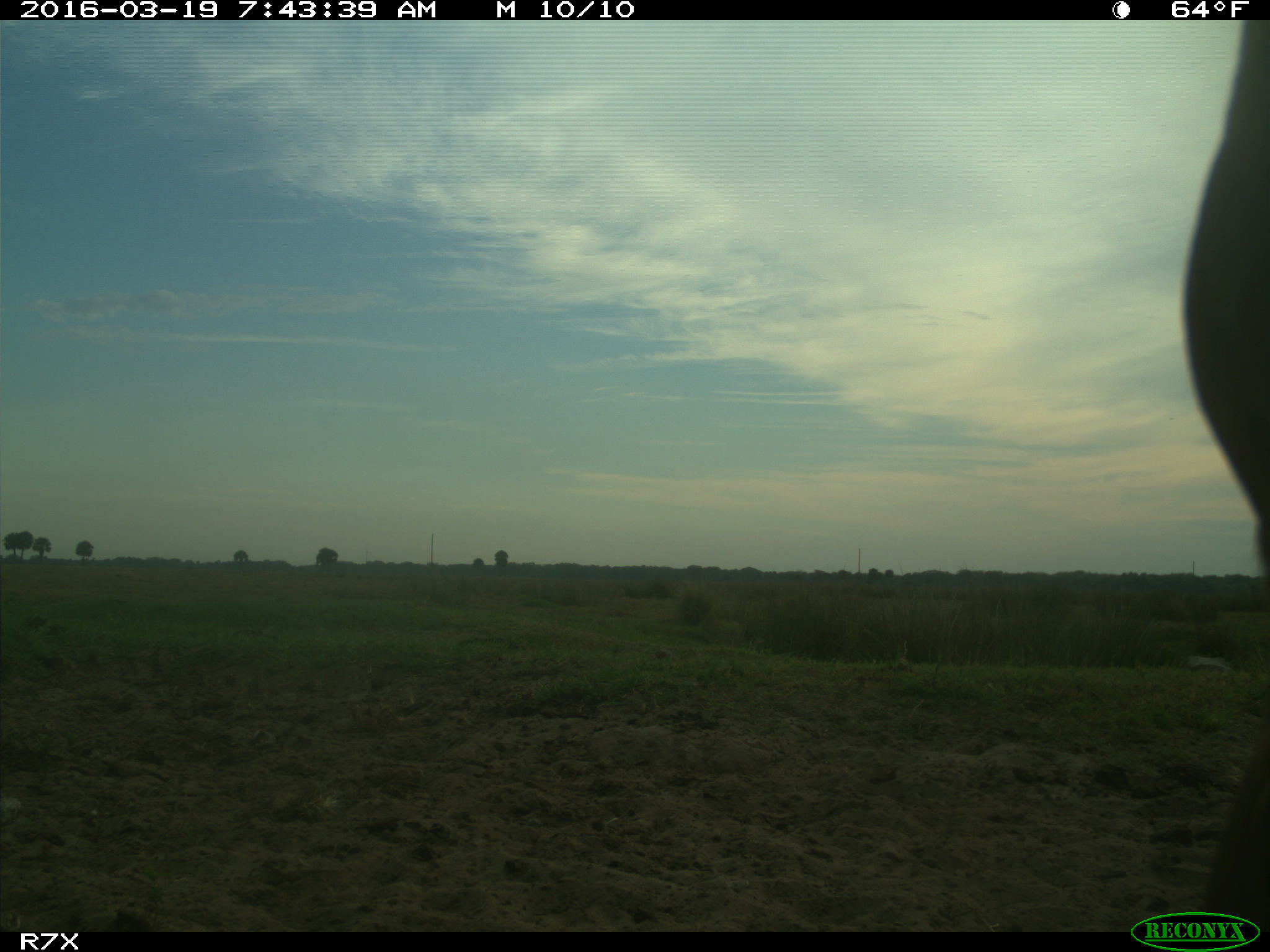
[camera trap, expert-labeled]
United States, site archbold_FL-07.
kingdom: Animalia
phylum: Chordata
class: Mammalia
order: Artiodactyla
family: Bovidae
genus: Bos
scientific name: Bos taurus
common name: domestic cow